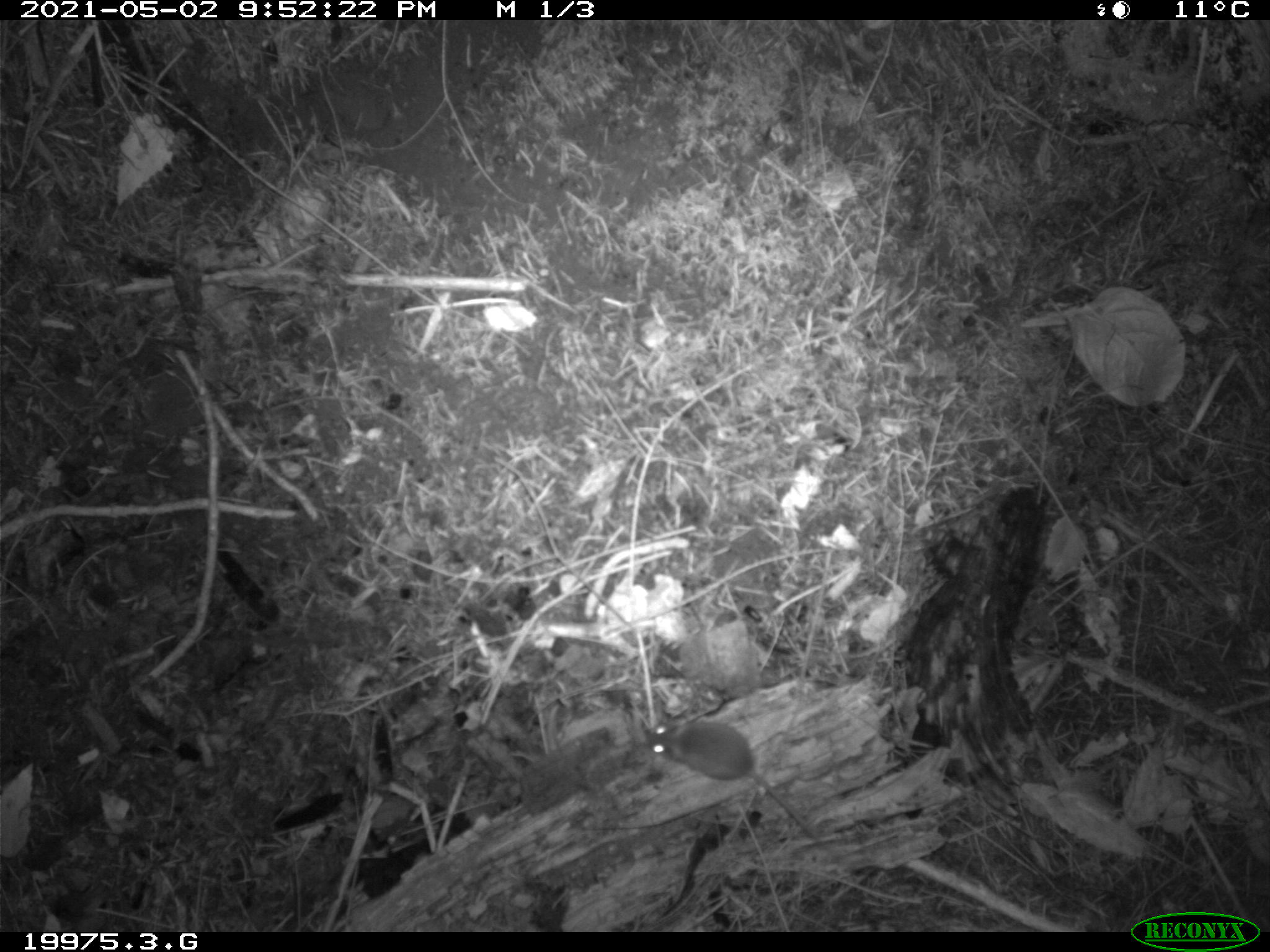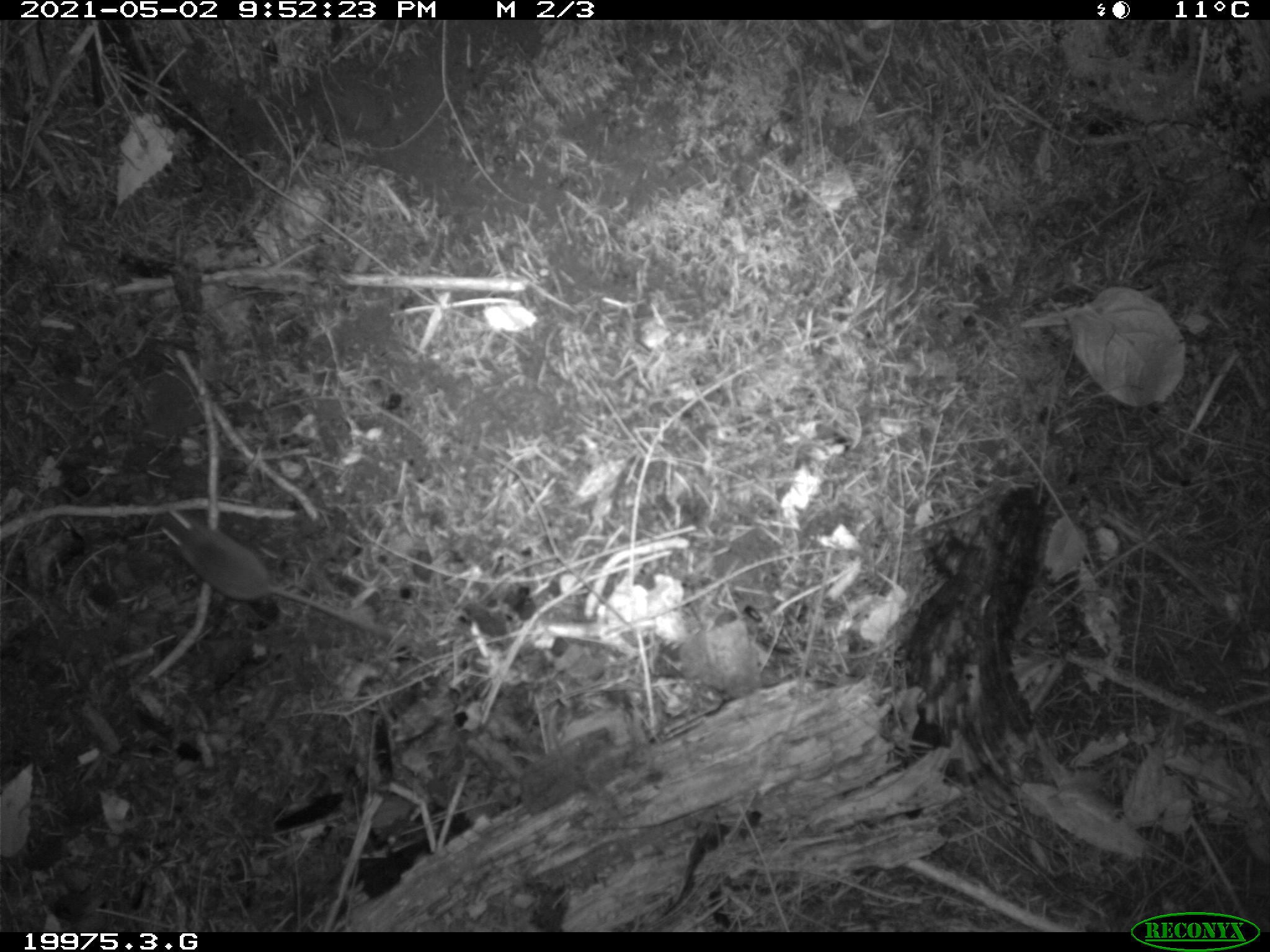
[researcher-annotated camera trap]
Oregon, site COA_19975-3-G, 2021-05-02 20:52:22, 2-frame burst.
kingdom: Animalia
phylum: Chordata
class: Mammalia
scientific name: Mammalia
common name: small mammal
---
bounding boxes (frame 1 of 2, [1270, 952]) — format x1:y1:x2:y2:
small mammal: 644:713:850:877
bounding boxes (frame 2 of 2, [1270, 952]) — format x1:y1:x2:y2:
small mammal: 149:503:399:643